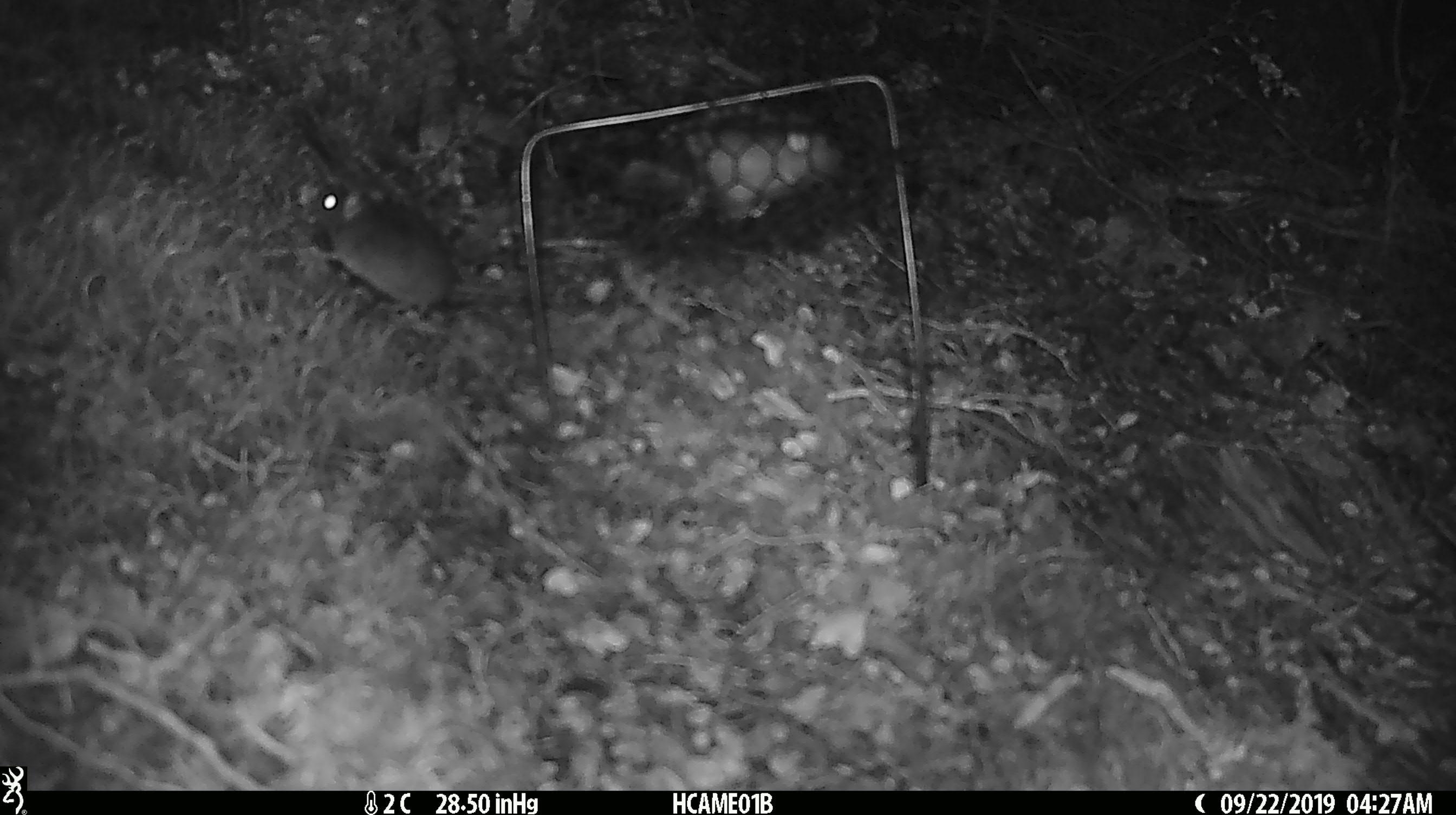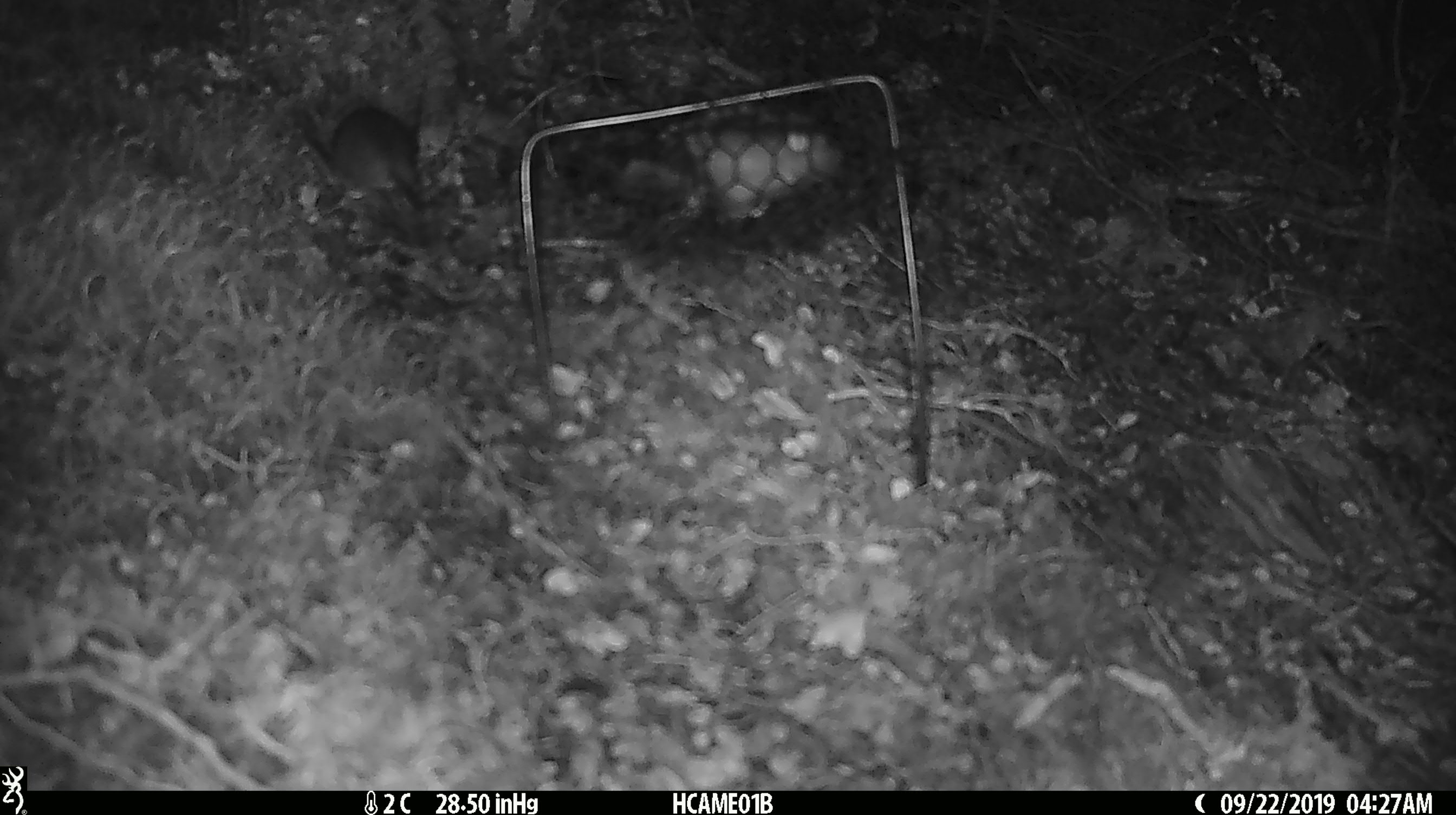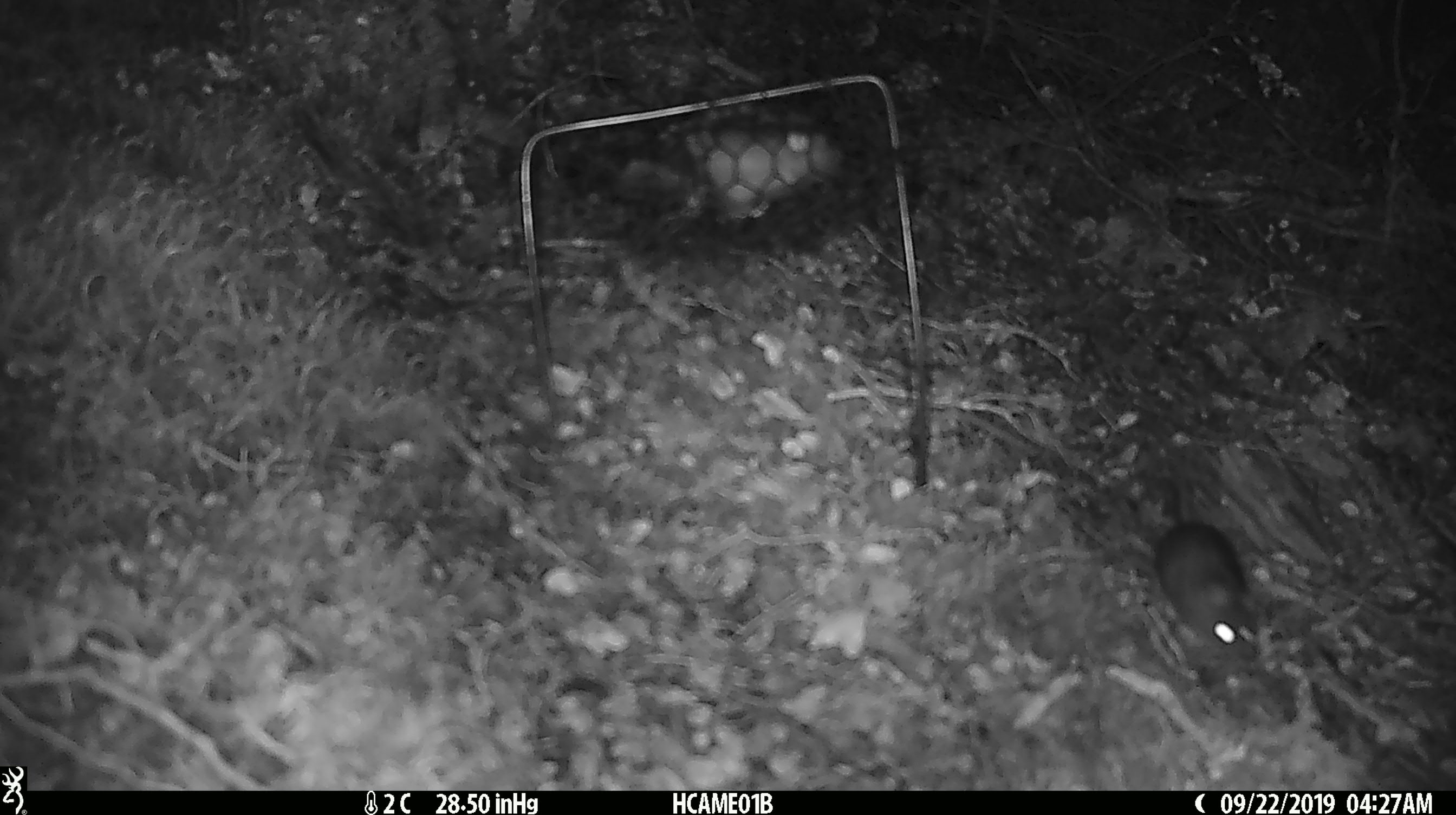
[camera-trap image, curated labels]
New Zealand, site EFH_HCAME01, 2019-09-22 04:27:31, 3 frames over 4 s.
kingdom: Animalia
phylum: Chordata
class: Mammalia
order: Rodentia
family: Muridae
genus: Mus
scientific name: Mus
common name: mouse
Mouse (Mus).